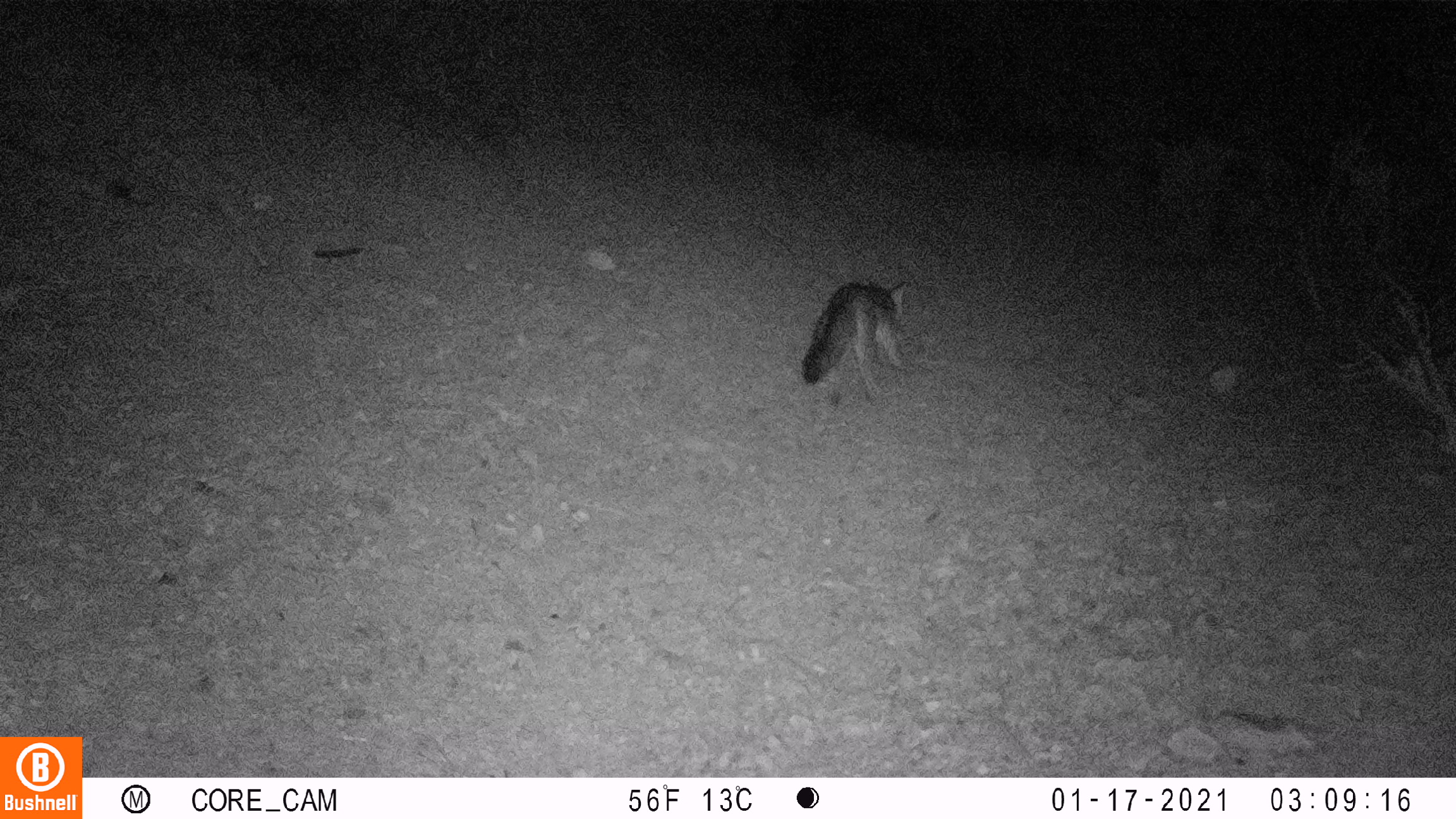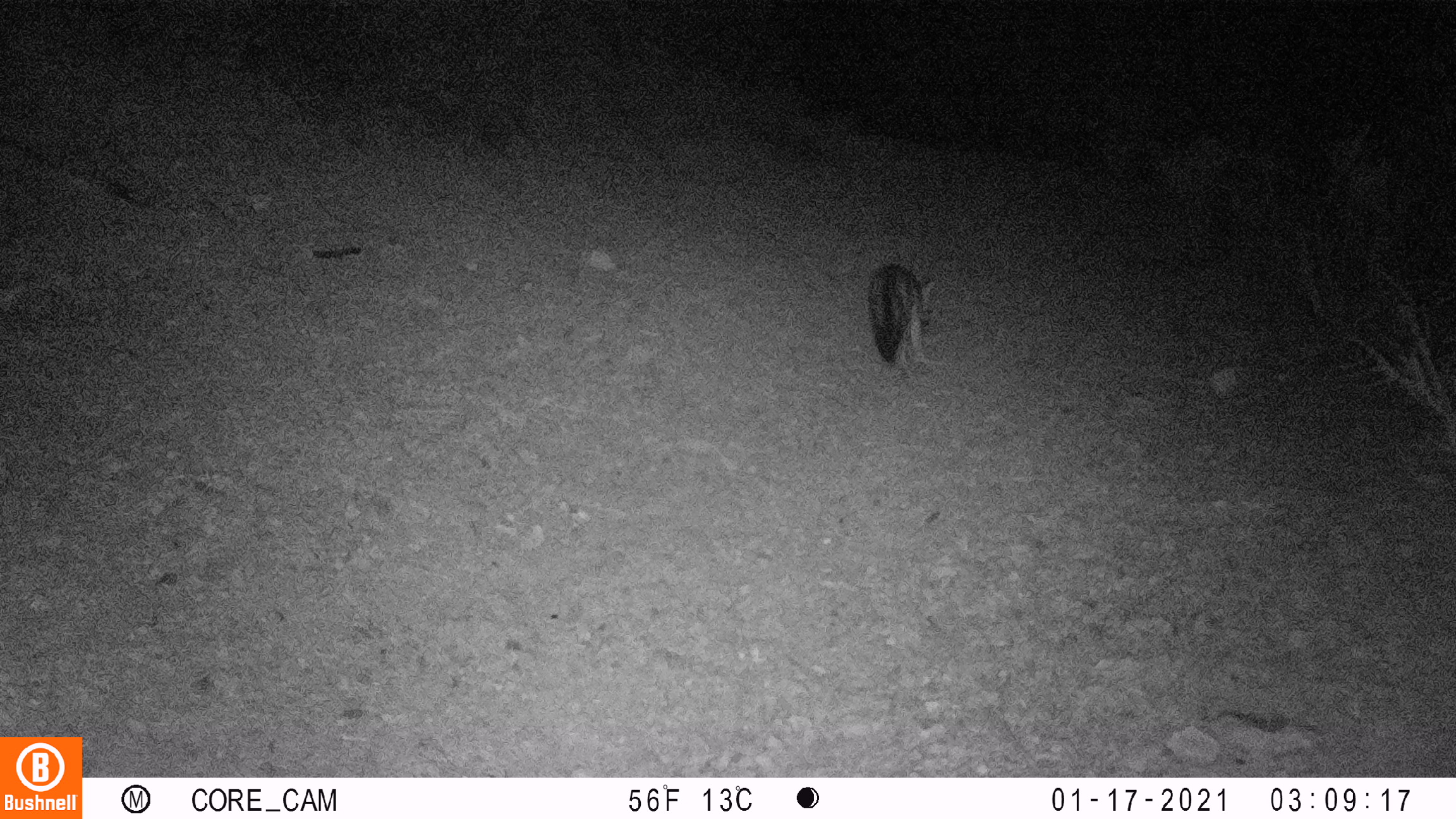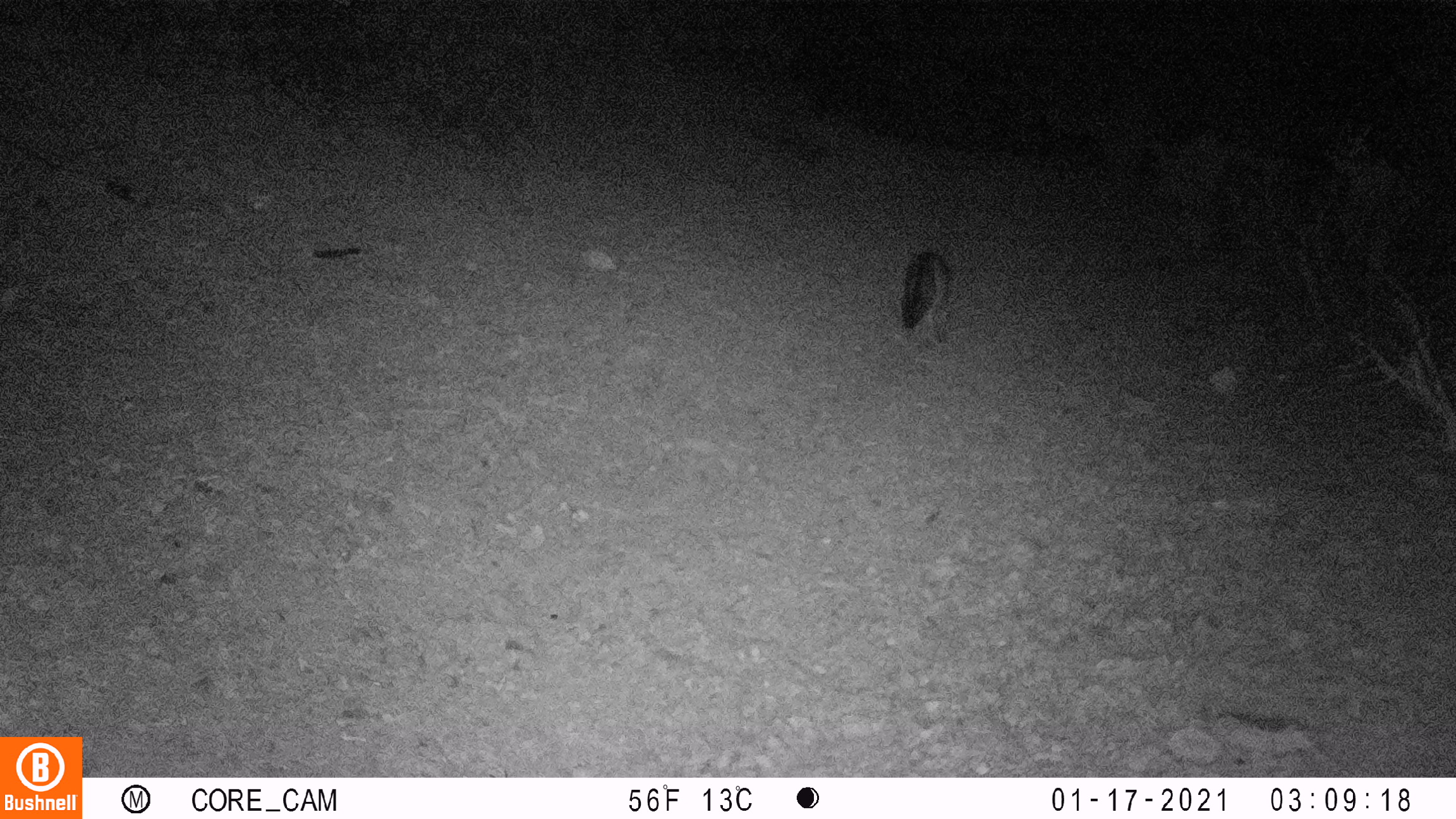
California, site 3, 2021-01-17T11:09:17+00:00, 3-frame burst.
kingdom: Animalia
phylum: Chordata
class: Mammalia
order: Carnivora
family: Canidae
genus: Urocyon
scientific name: Urocyon cinereoargenteus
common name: gray fox